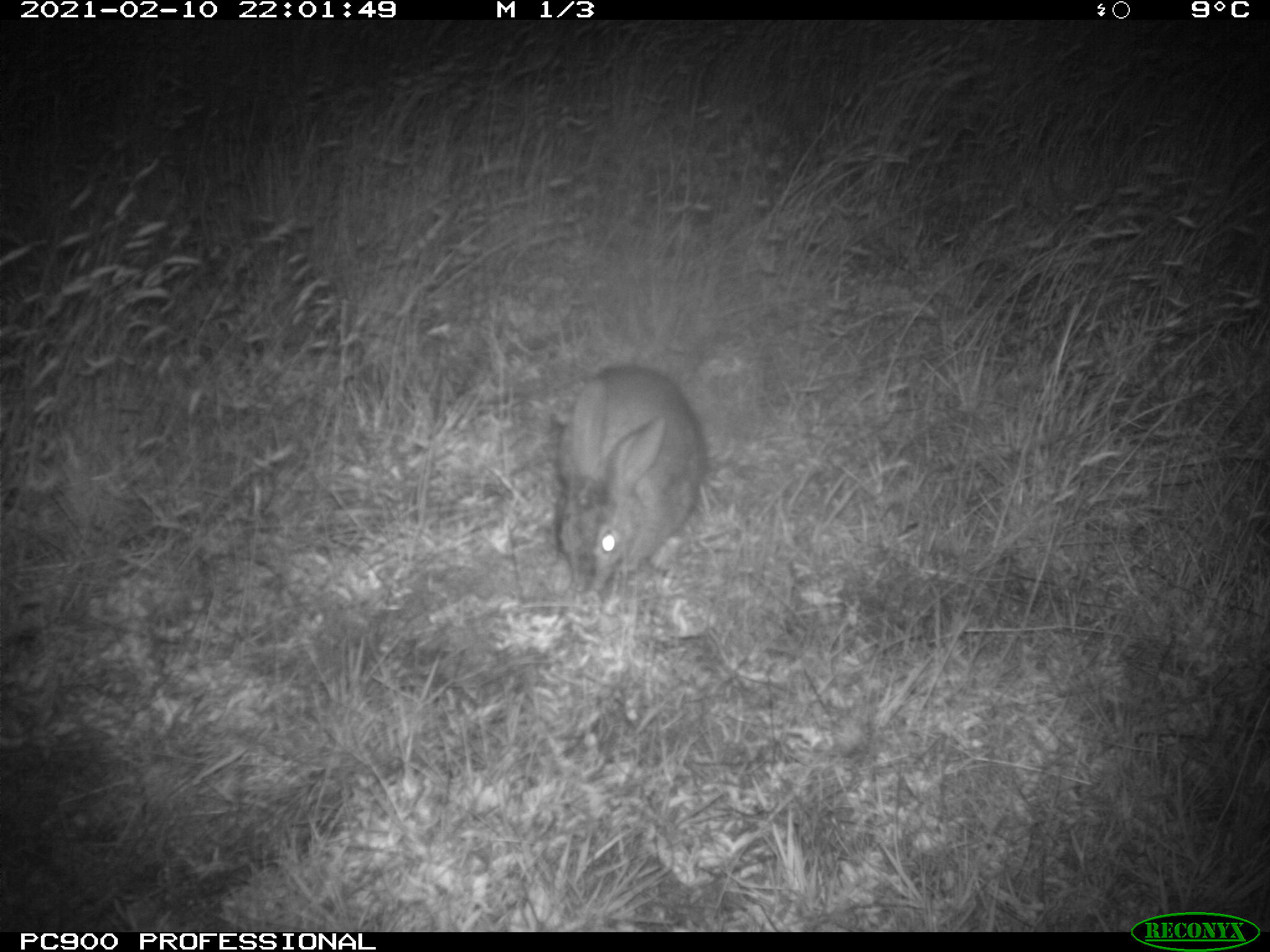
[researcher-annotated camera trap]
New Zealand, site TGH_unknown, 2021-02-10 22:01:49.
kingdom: Animalia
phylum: Chordata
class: Mammalia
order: Lagomorpha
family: Leporidae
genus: Oryctolagus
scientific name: Oryctolagus cuniculus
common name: european rabbit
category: rabbit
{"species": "rabbit (european rabbit) (Oryctolagus cuniculus)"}